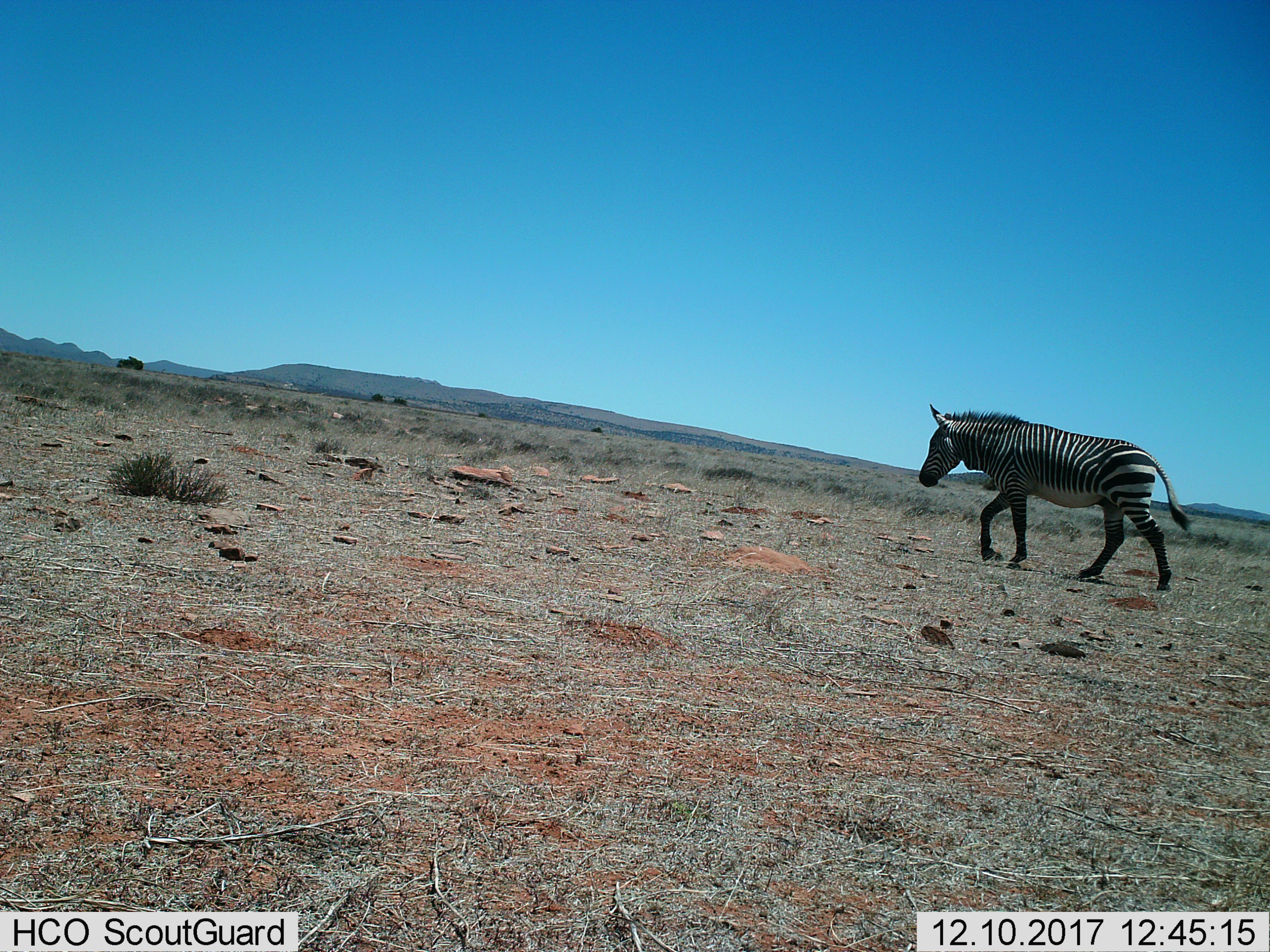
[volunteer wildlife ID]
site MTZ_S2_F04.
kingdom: Animalia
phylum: Chordata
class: Mammalia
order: Perissodactyla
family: Equidae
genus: Equus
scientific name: Equus zebra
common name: mountain zebra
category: zebramountain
Zebramountain (mountain zebra) (Equus zebra), count 1. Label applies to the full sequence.